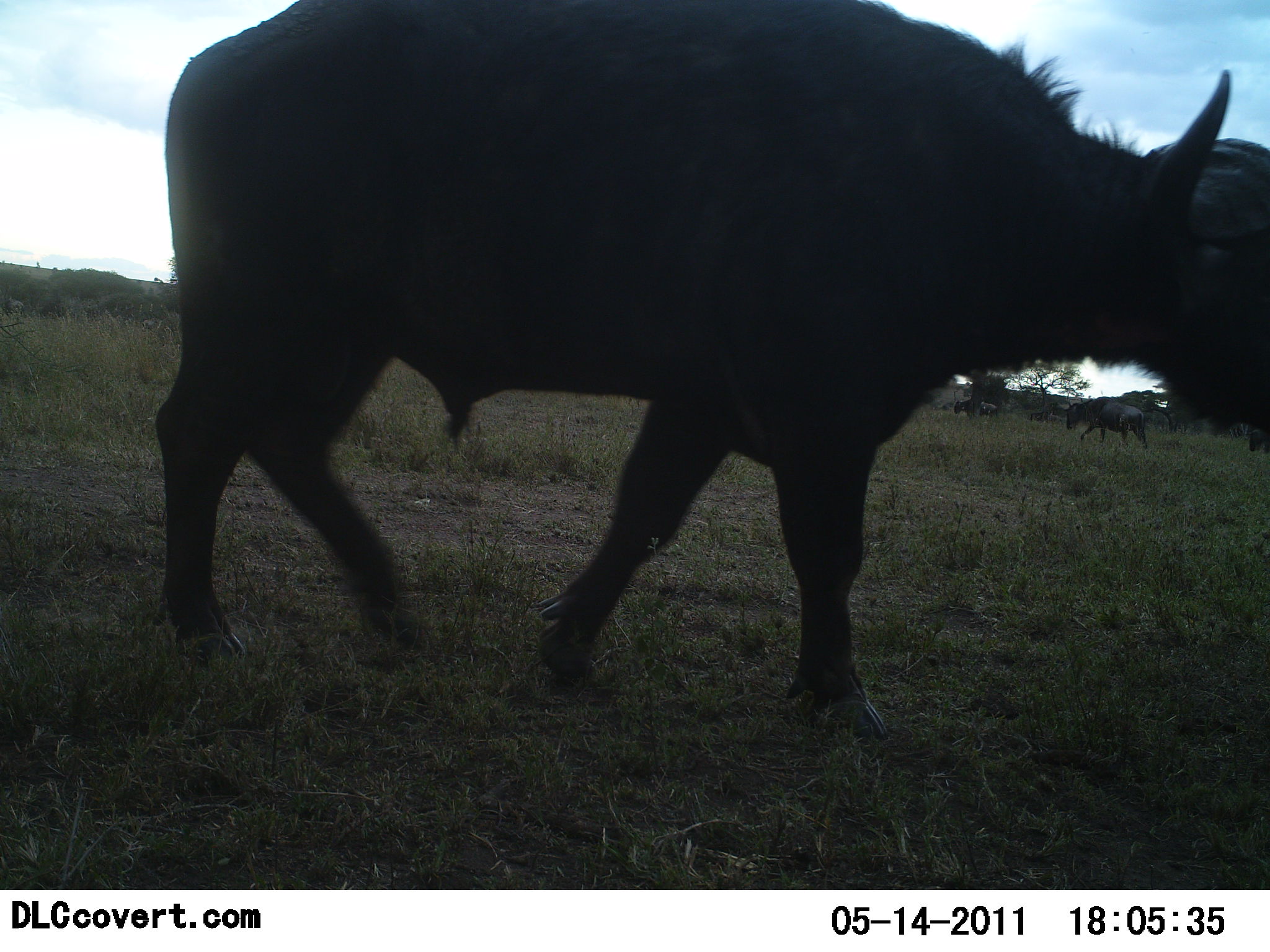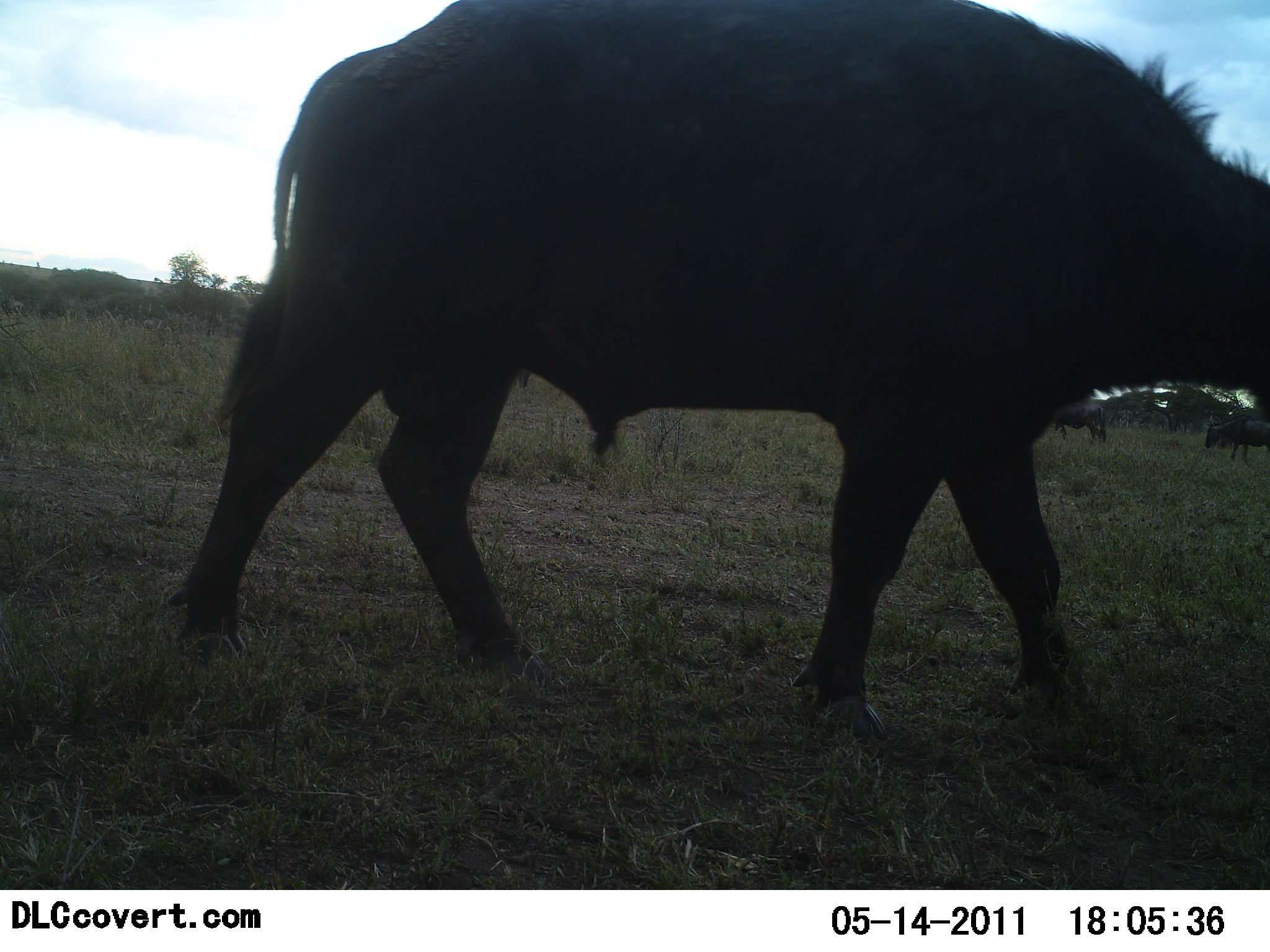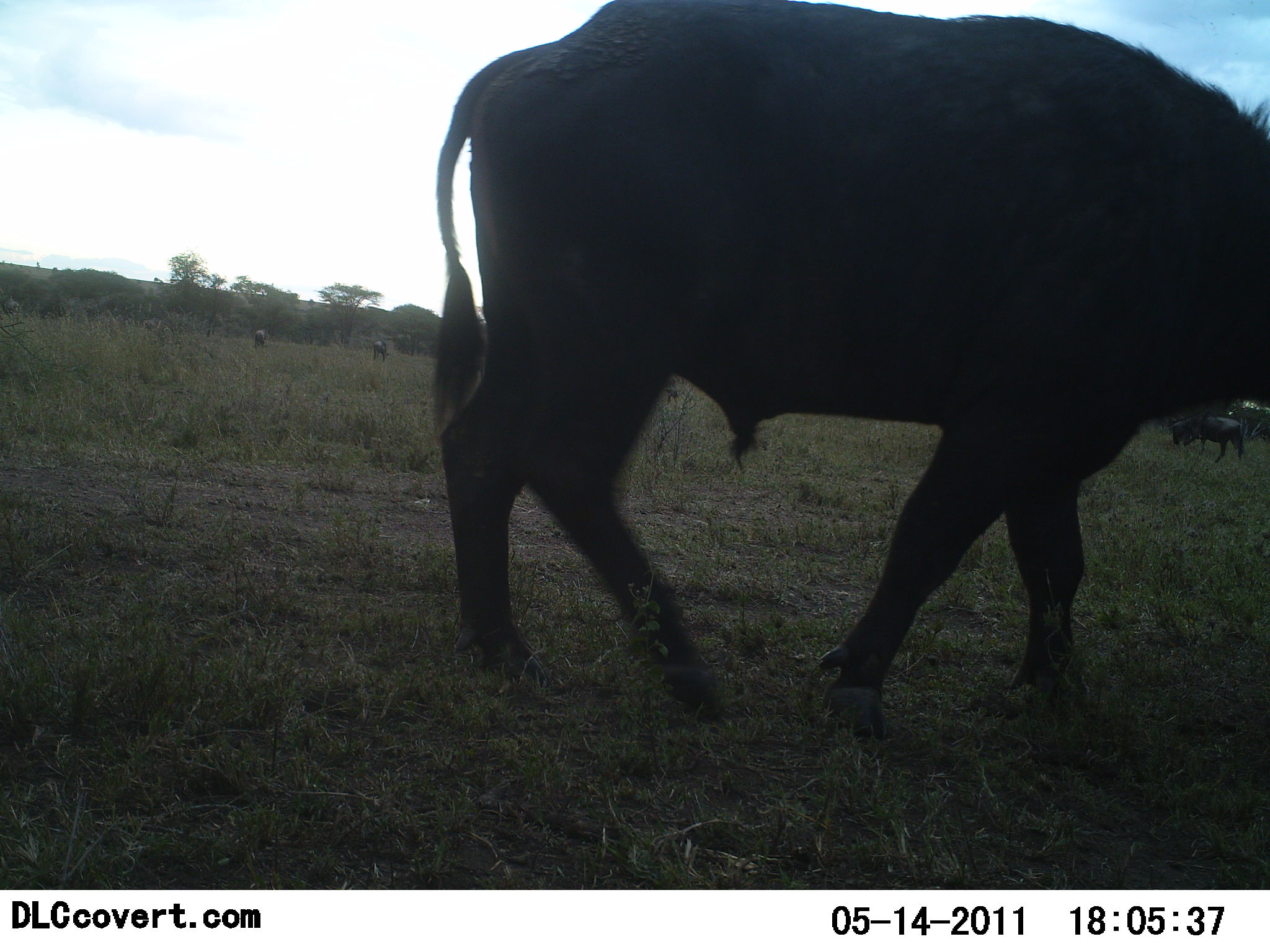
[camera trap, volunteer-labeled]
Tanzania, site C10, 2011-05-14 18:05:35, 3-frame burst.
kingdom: Animalia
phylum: Chordata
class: Mammalia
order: Artiodactyla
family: Bovidae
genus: Syncerus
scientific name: Syncerus caffer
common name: cape buffalo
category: buffalo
Buffalo (cape buffalo) (Syncerus caffer), count 3. Behavior (volunteer vote fractions): standing 18%, resting 0%, moving 100%, interacting 0%. Young present (vote fraction): 0%. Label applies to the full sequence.